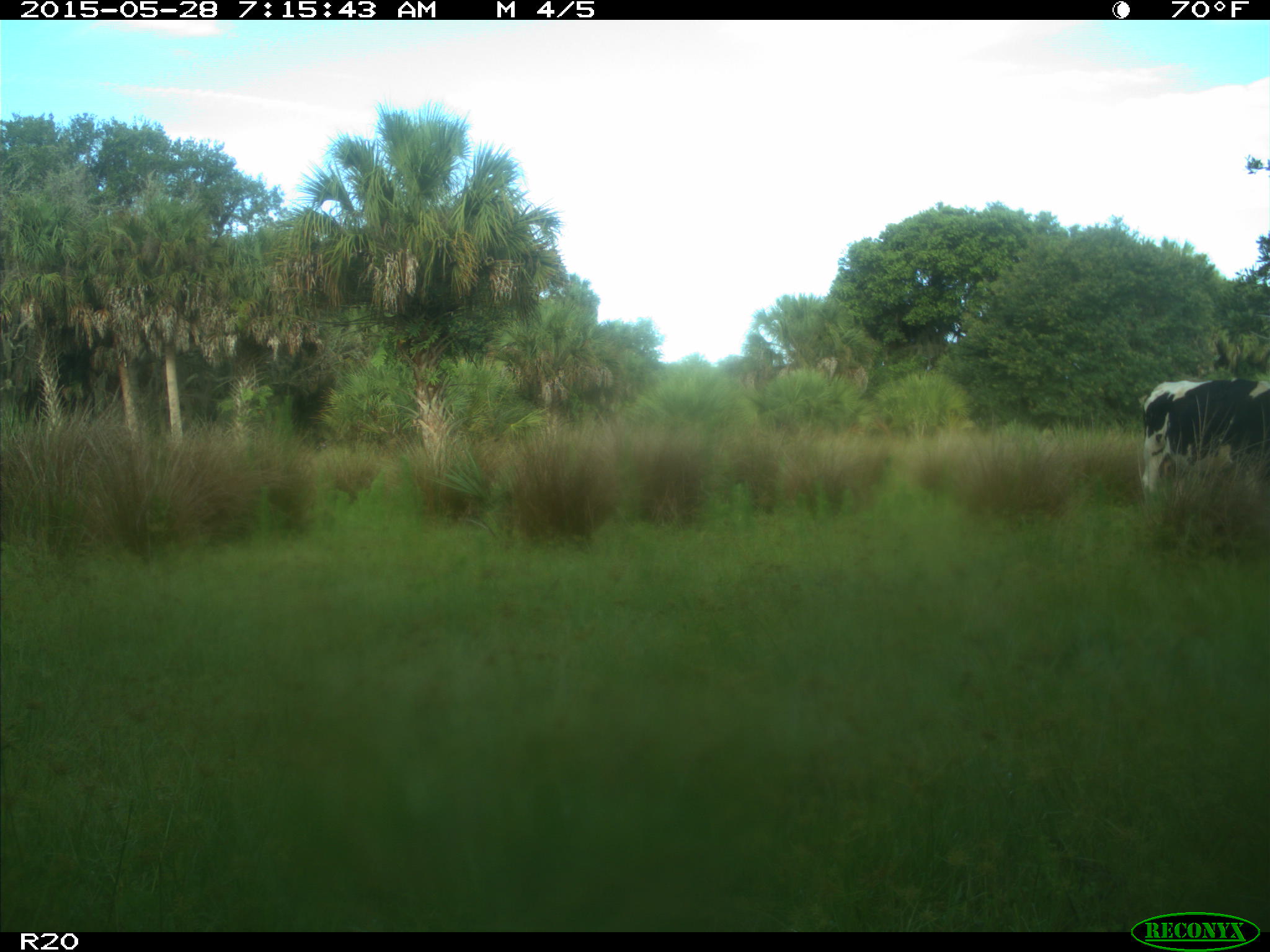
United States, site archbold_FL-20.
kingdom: Animalia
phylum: Chordata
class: Mammalia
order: Artiodactyla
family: Bovidae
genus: Bos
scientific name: Bos taurus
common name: domestic cow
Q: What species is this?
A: Bos taurus (domestic cow).